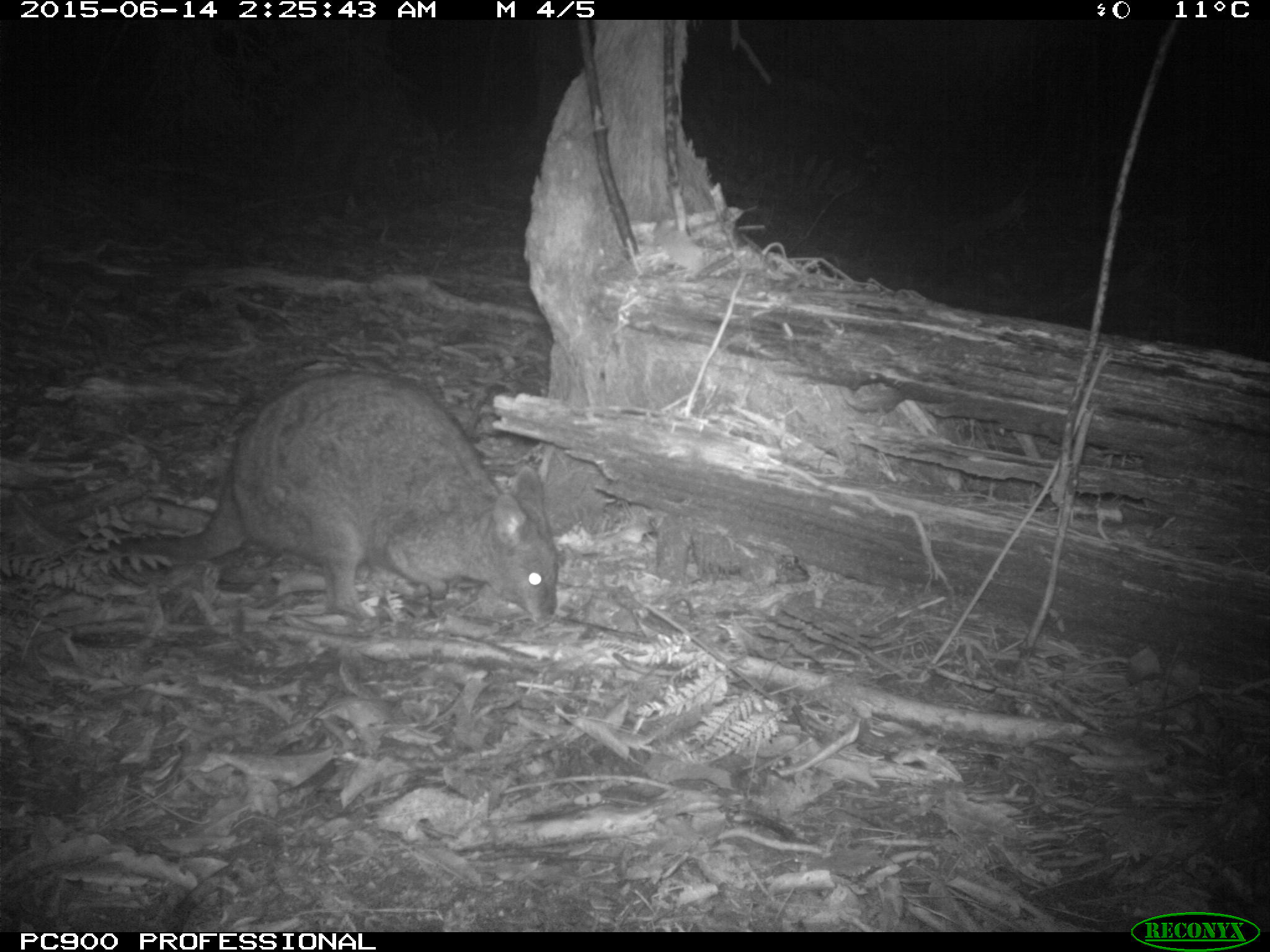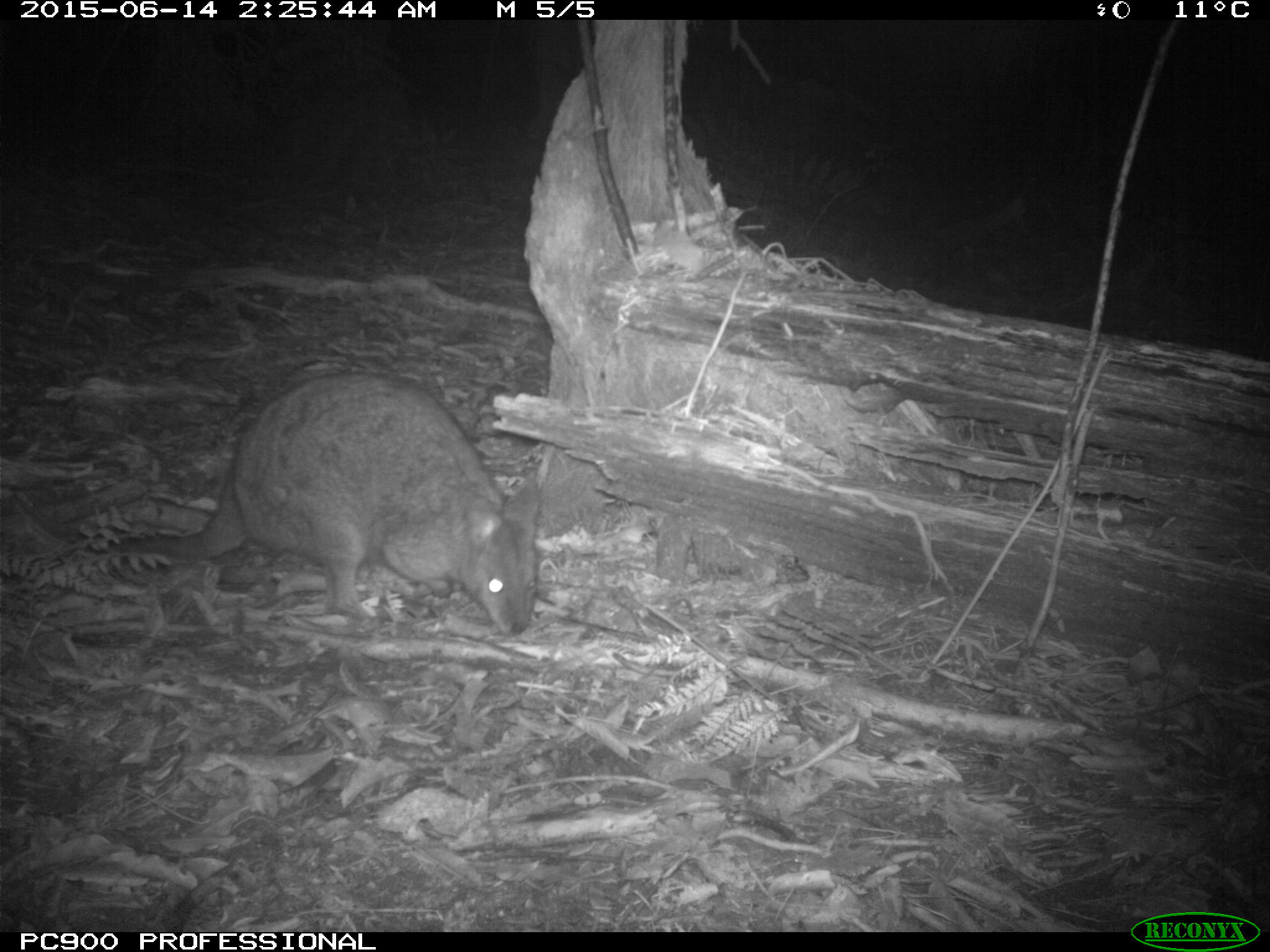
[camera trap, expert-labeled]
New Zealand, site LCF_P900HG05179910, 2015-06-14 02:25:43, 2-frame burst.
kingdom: Animalia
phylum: Chordata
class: Mammalia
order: Diprotodontia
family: Macropodidae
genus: Notamacropus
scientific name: Notamacropus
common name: wallaby